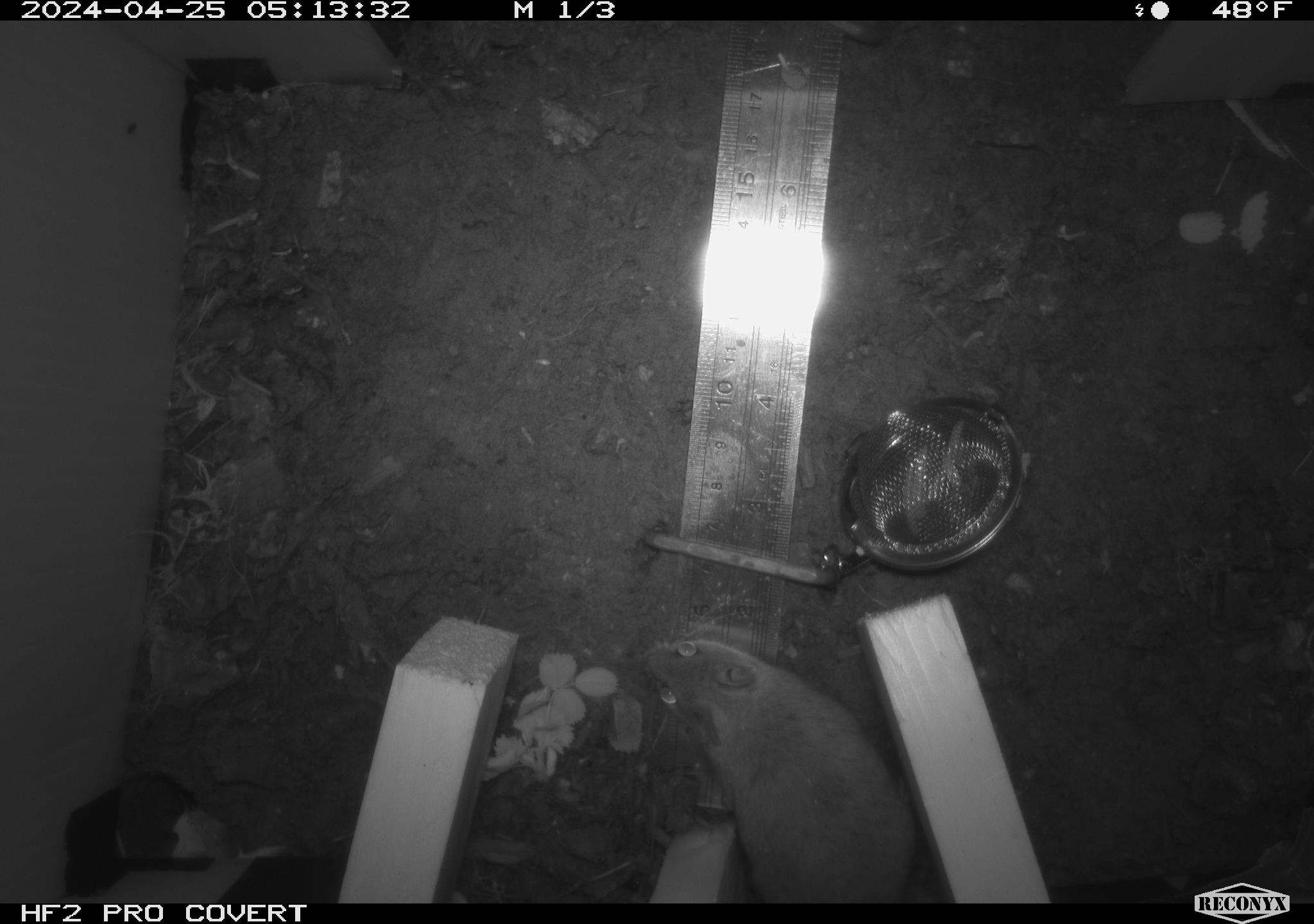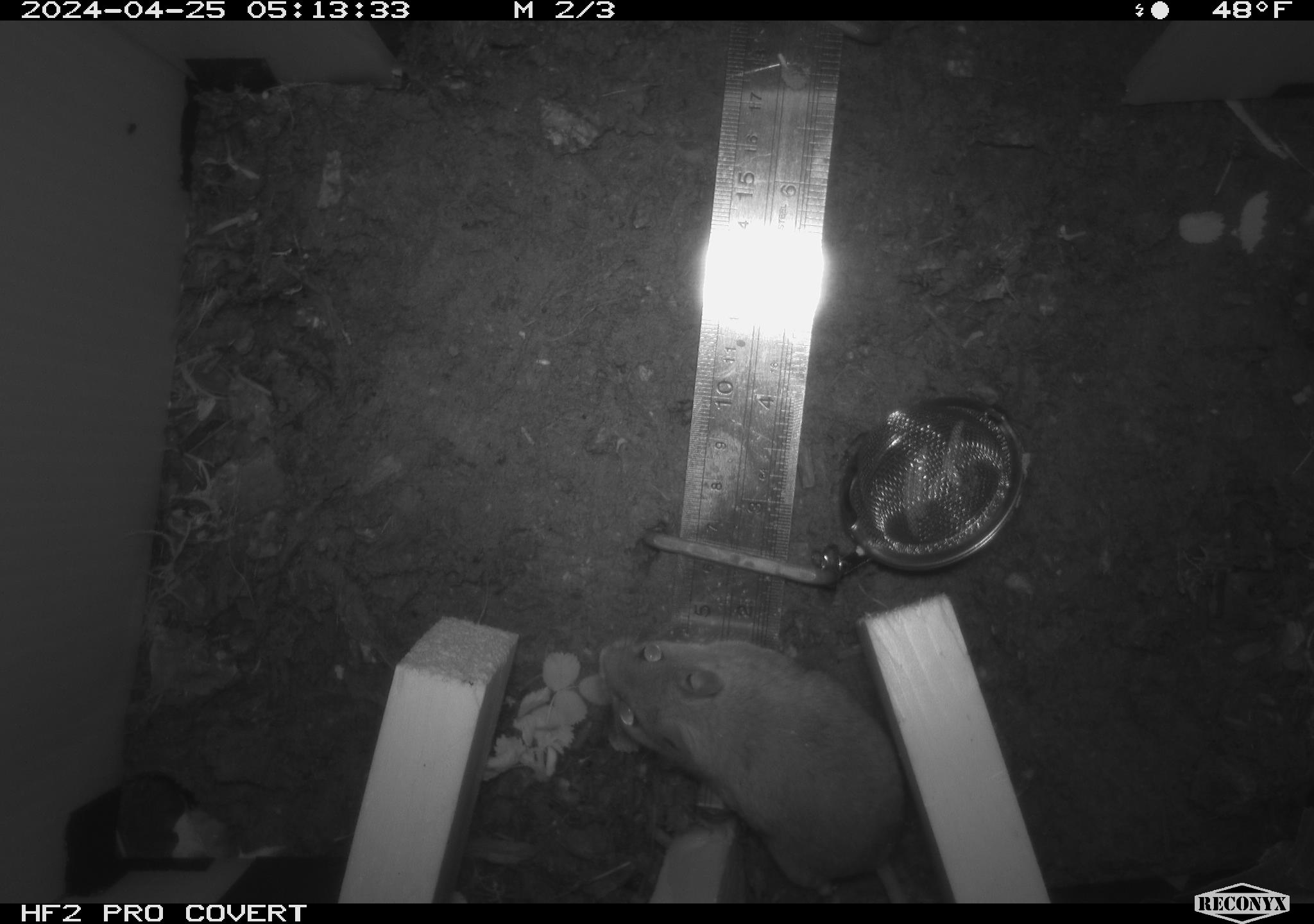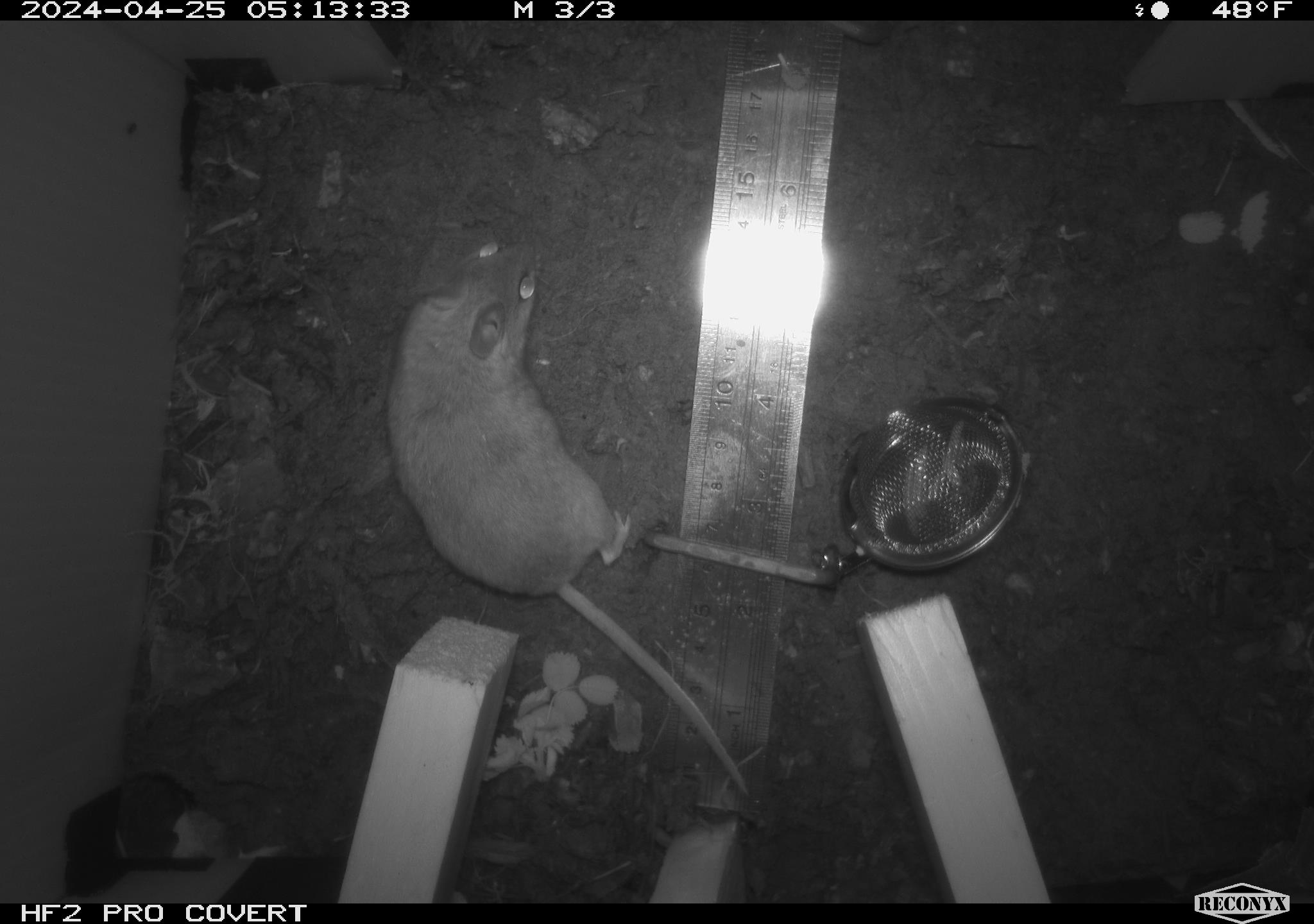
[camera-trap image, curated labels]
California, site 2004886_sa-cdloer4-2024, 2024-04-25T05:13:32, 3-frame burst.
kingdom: Animalia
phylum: Chordata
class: Mammalia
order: Rodentia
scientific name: Rodentia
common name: mouse species